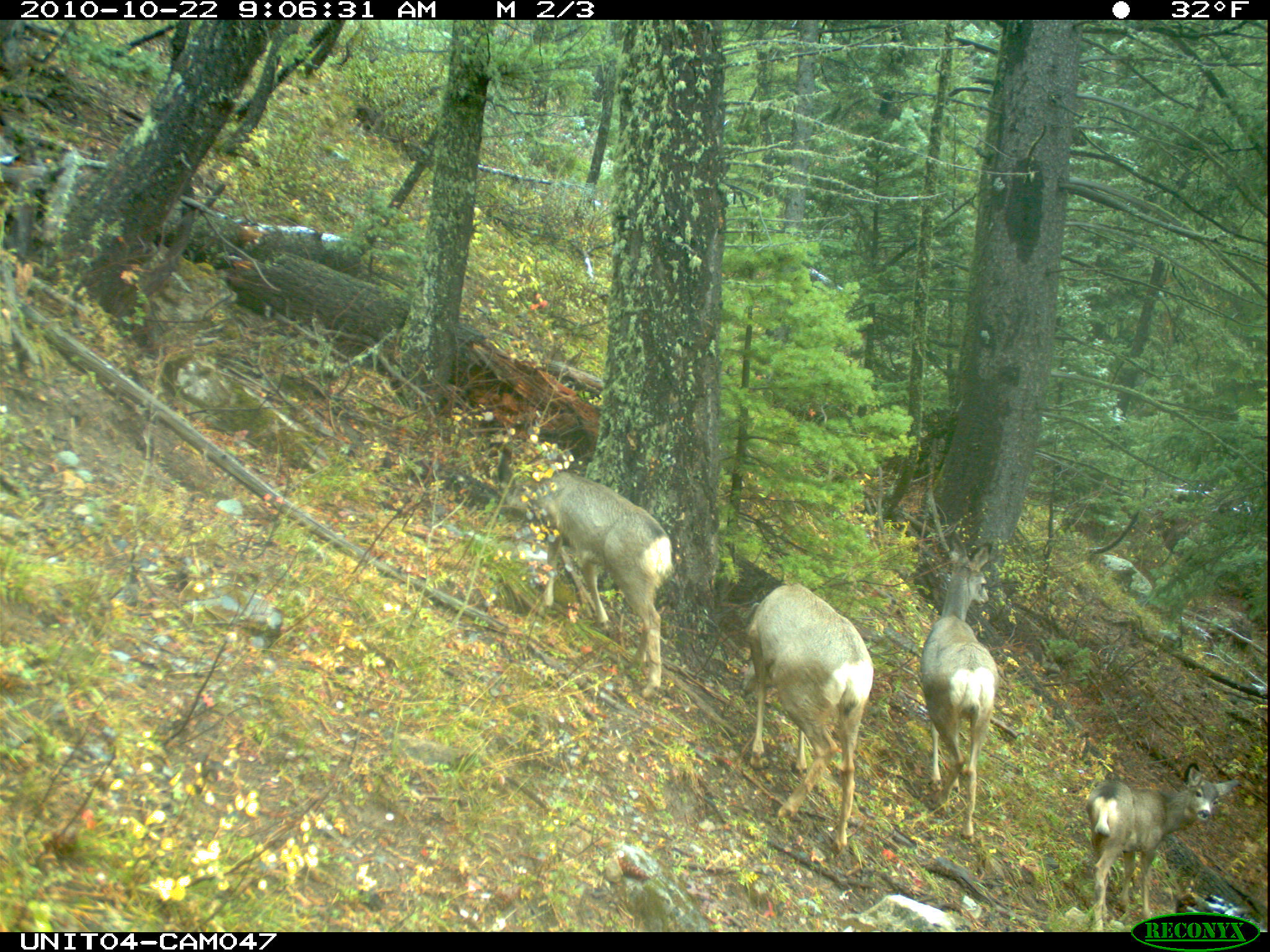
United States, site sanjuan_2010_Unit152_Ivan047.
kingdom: Animalia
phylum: Chordata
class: Mammalia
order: Artiodactyla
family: Cervidae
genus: Odocoileus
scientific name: Odocoileus hemionus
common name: mule deer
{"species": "Odocoileus hemionus (mule deer)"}